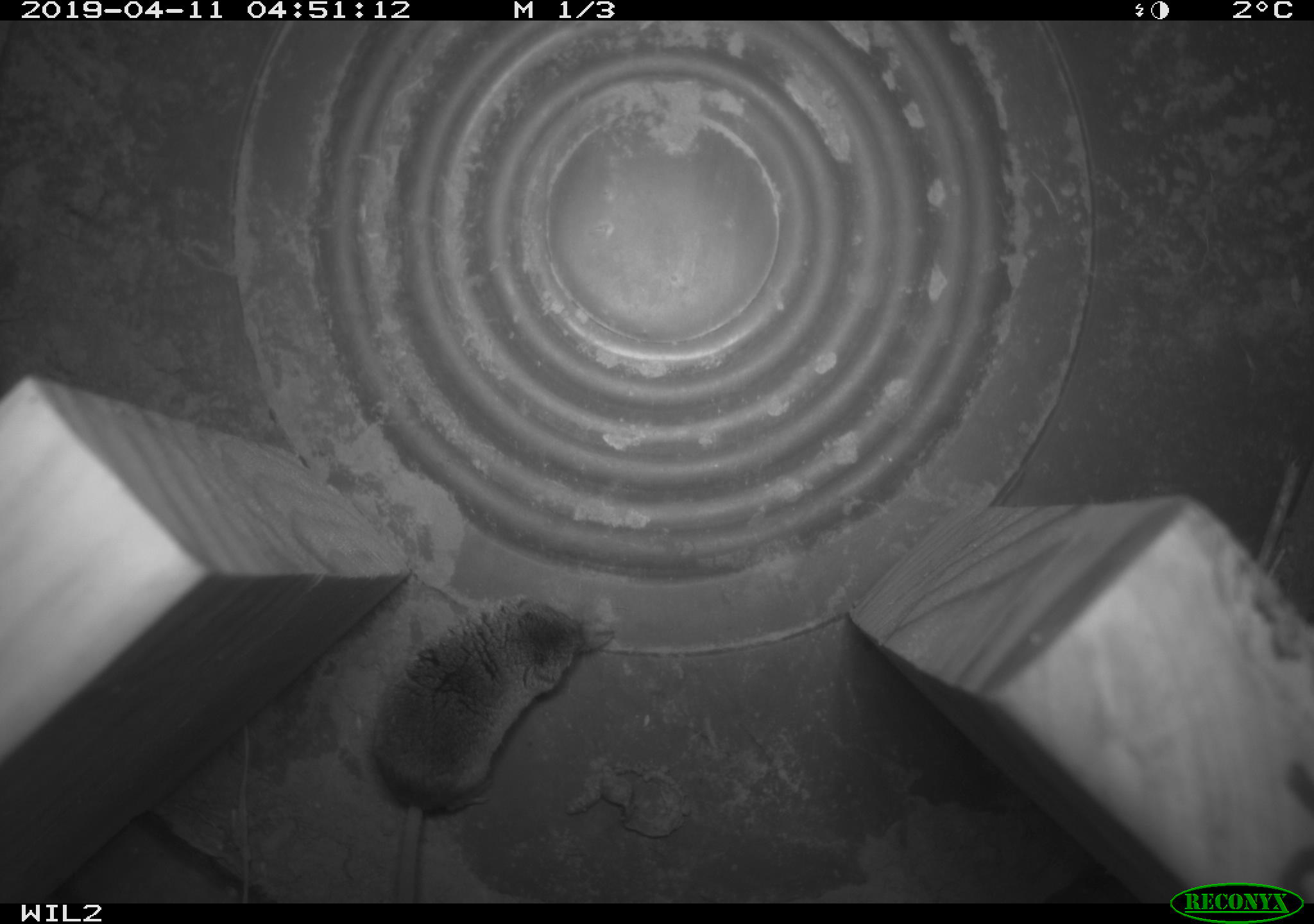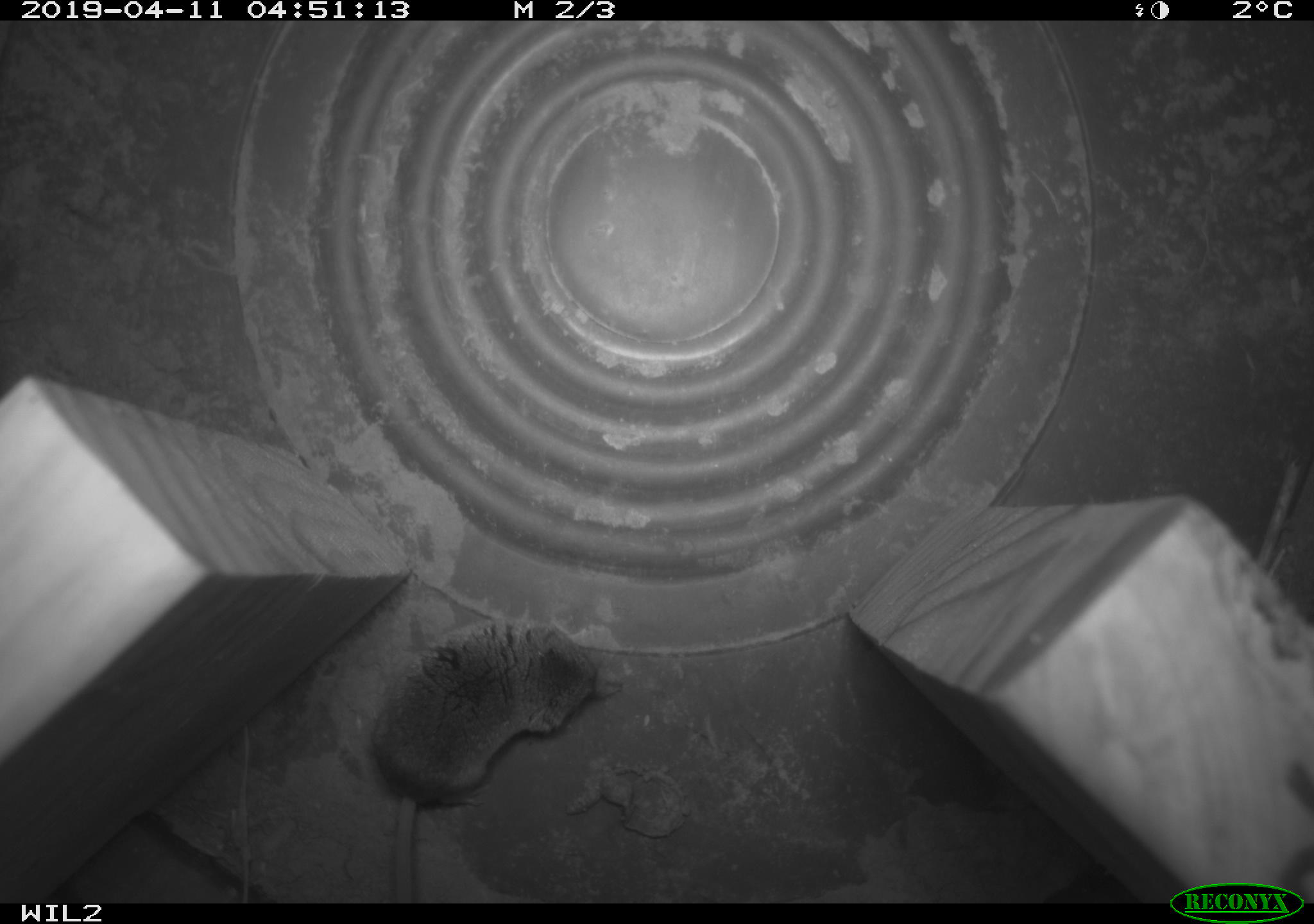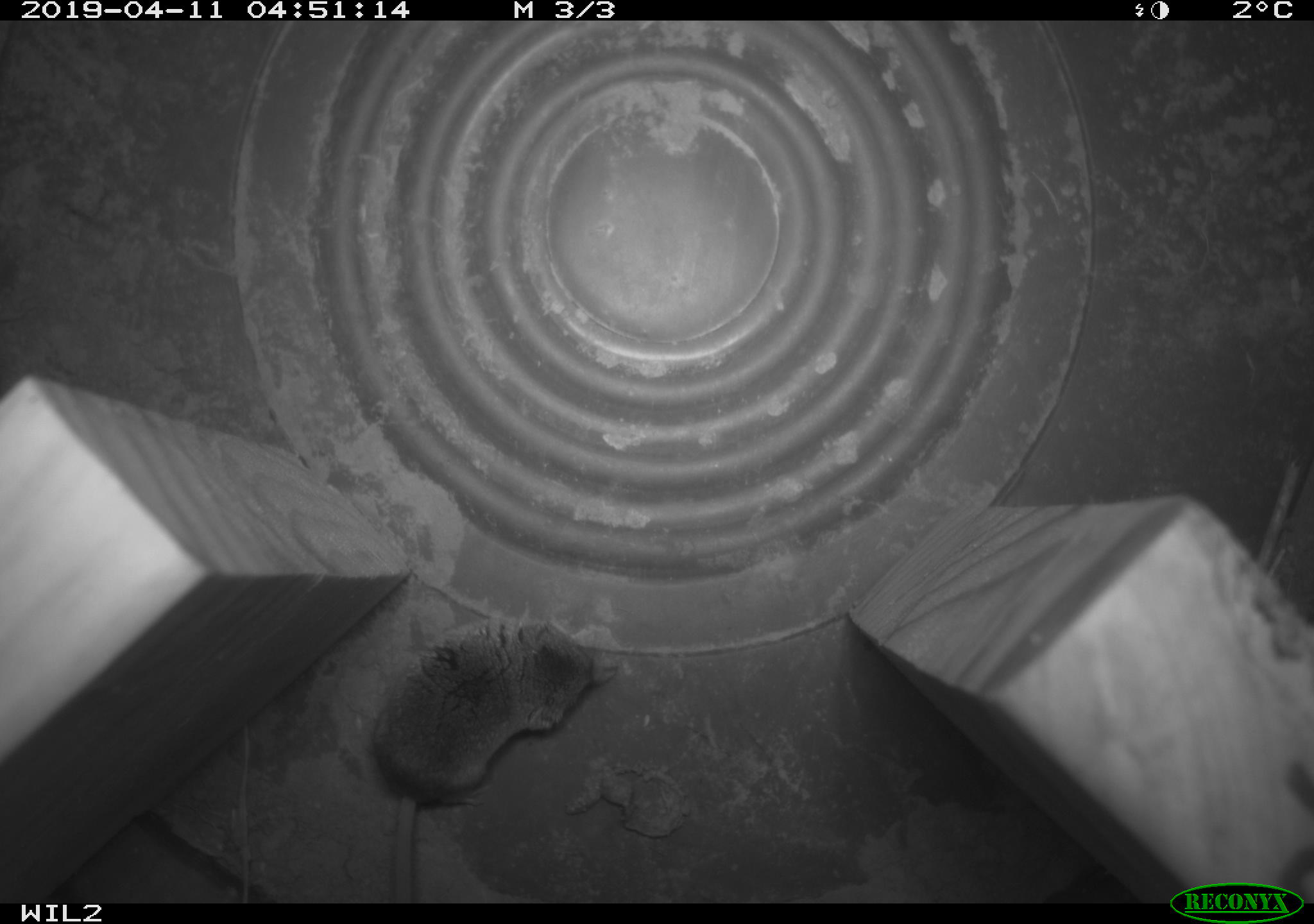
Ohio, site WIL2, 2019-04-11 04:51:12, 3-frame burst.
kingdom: Animalia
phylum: Chordata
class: Mammalia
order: Eulipotyphla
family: Soricidae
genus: Sorex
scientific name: Sorex cinereus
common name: masked shrew